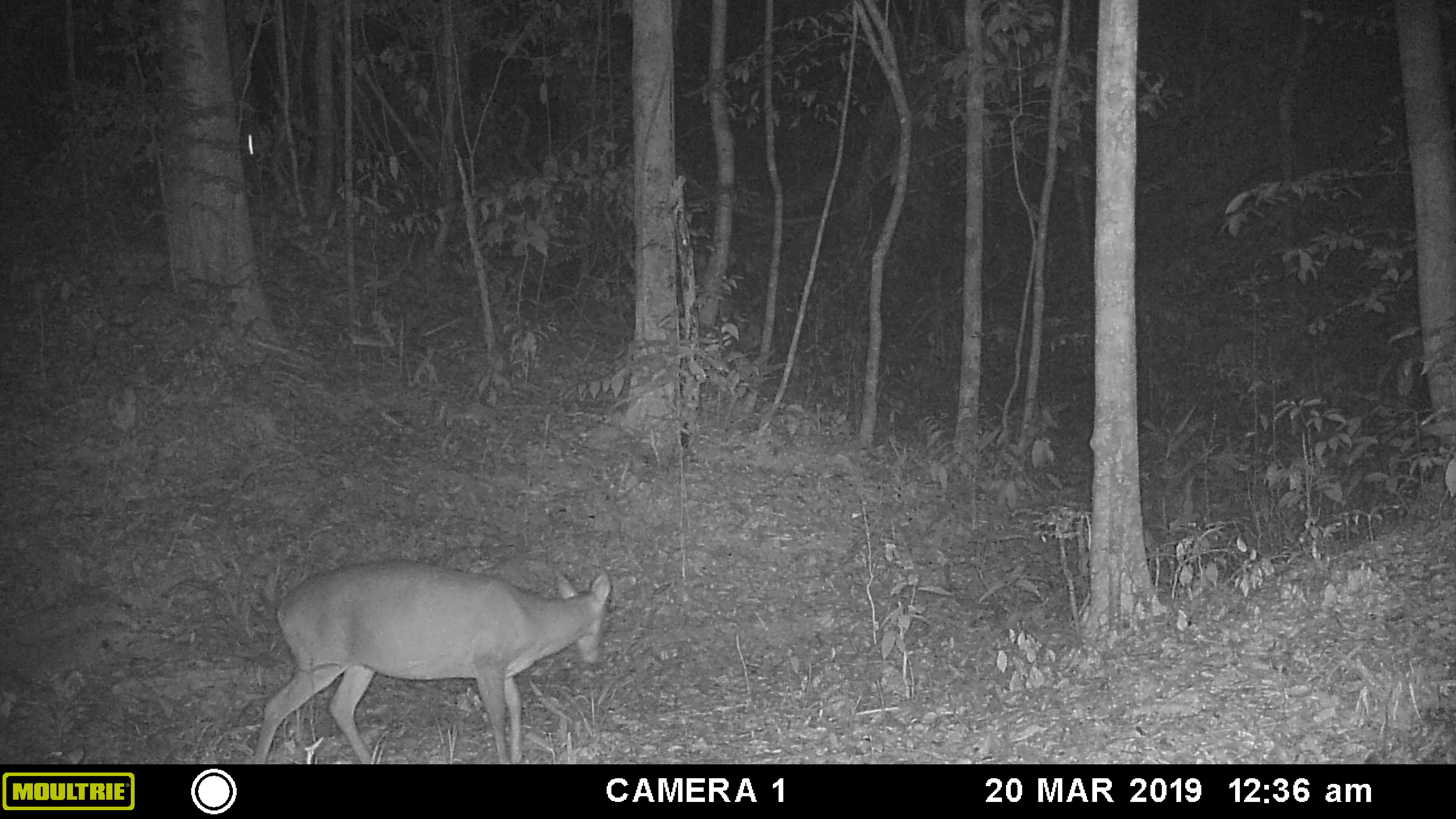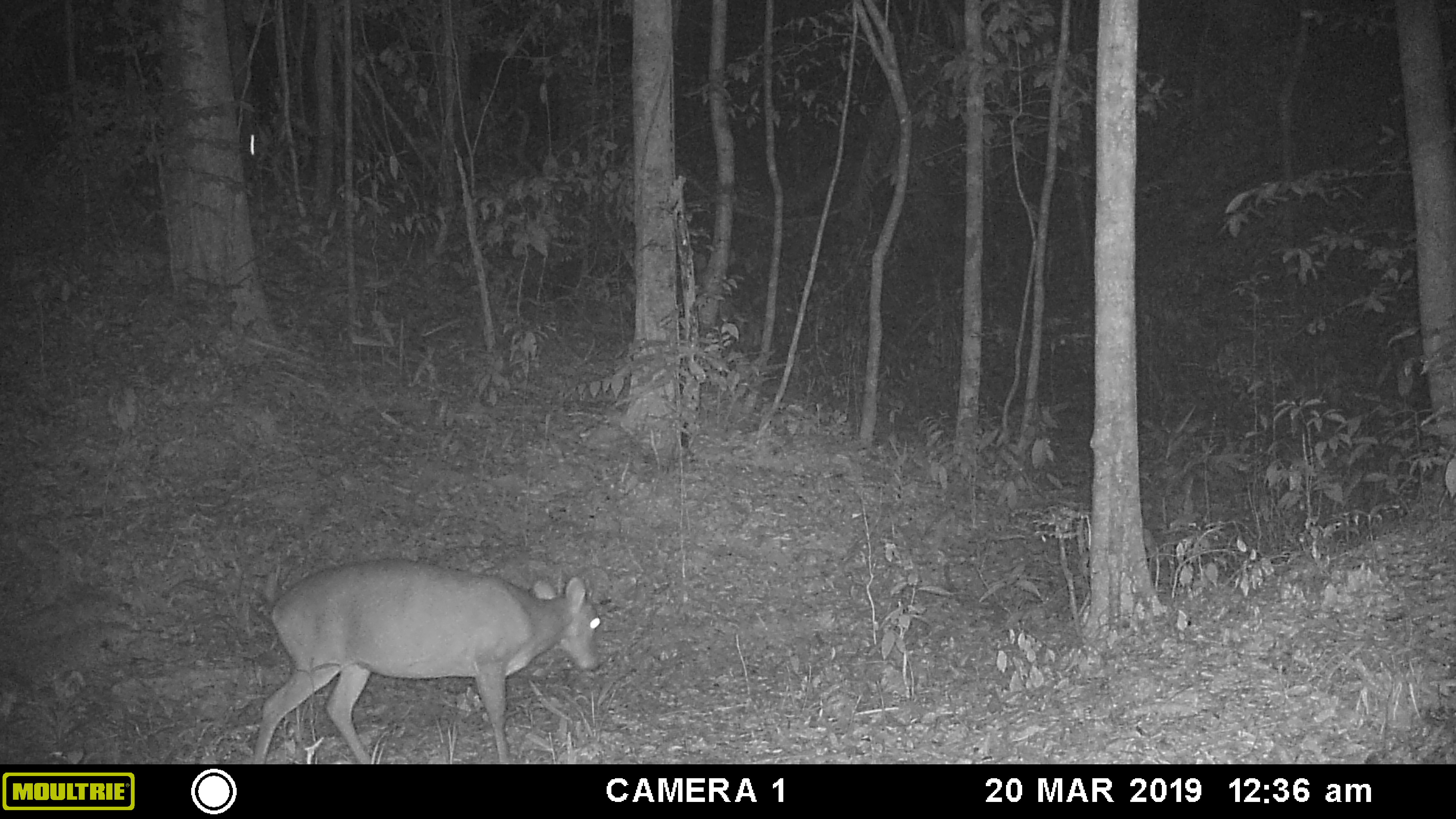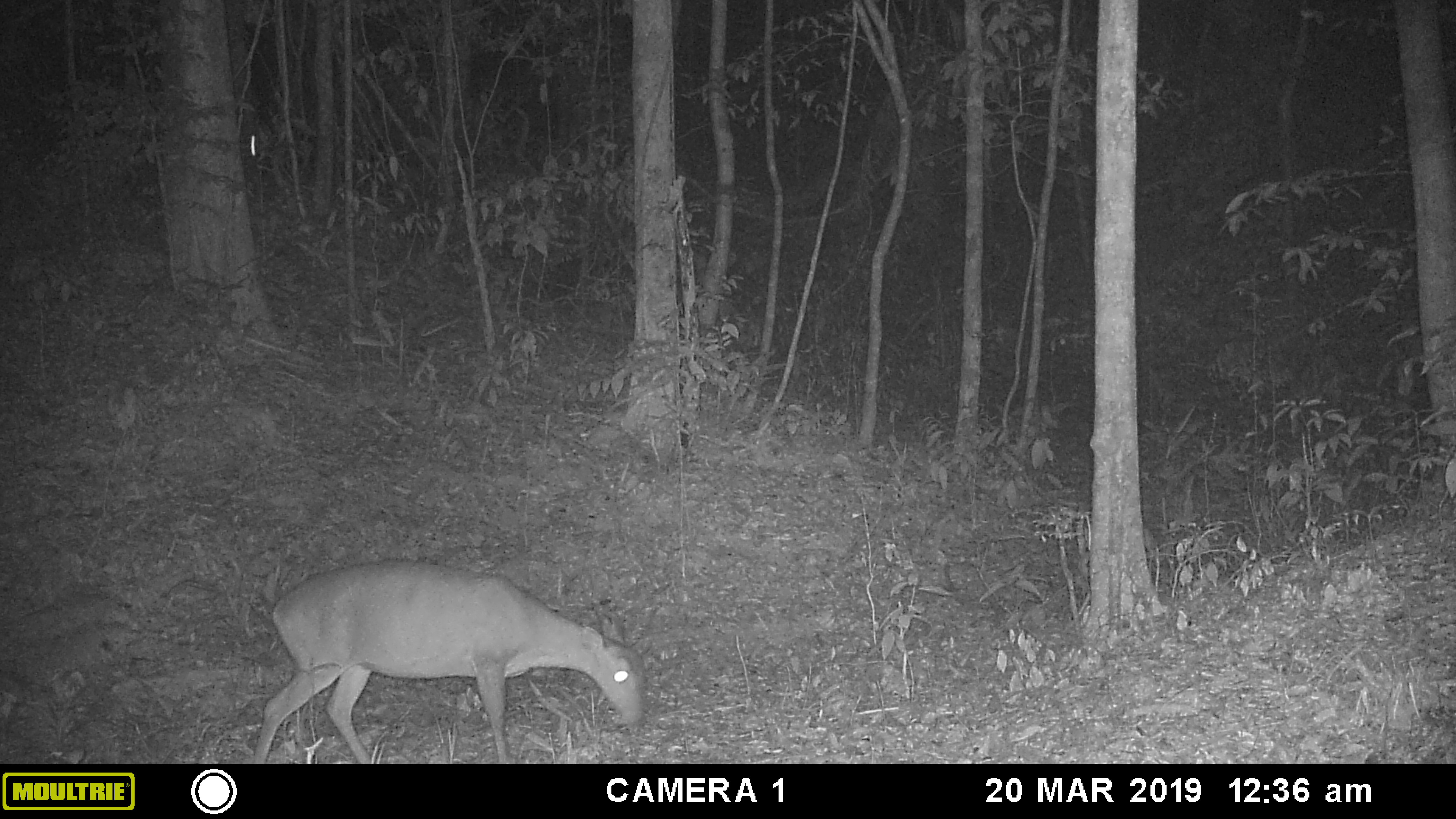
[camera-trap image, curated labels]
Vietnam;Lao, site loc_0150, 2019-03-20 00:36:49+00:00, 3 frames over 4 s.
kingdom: Animalia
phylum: Chordata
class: Mammalia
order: Artiodactyla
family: Cervidae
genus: Muntiacus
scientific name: Muntiacus vuquangensis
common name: large-antlered muntjac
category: large antlered muntjac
Large antlered muntjac (large-antlered muntjac) (Muntiacus vuquangensis). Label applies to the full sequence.